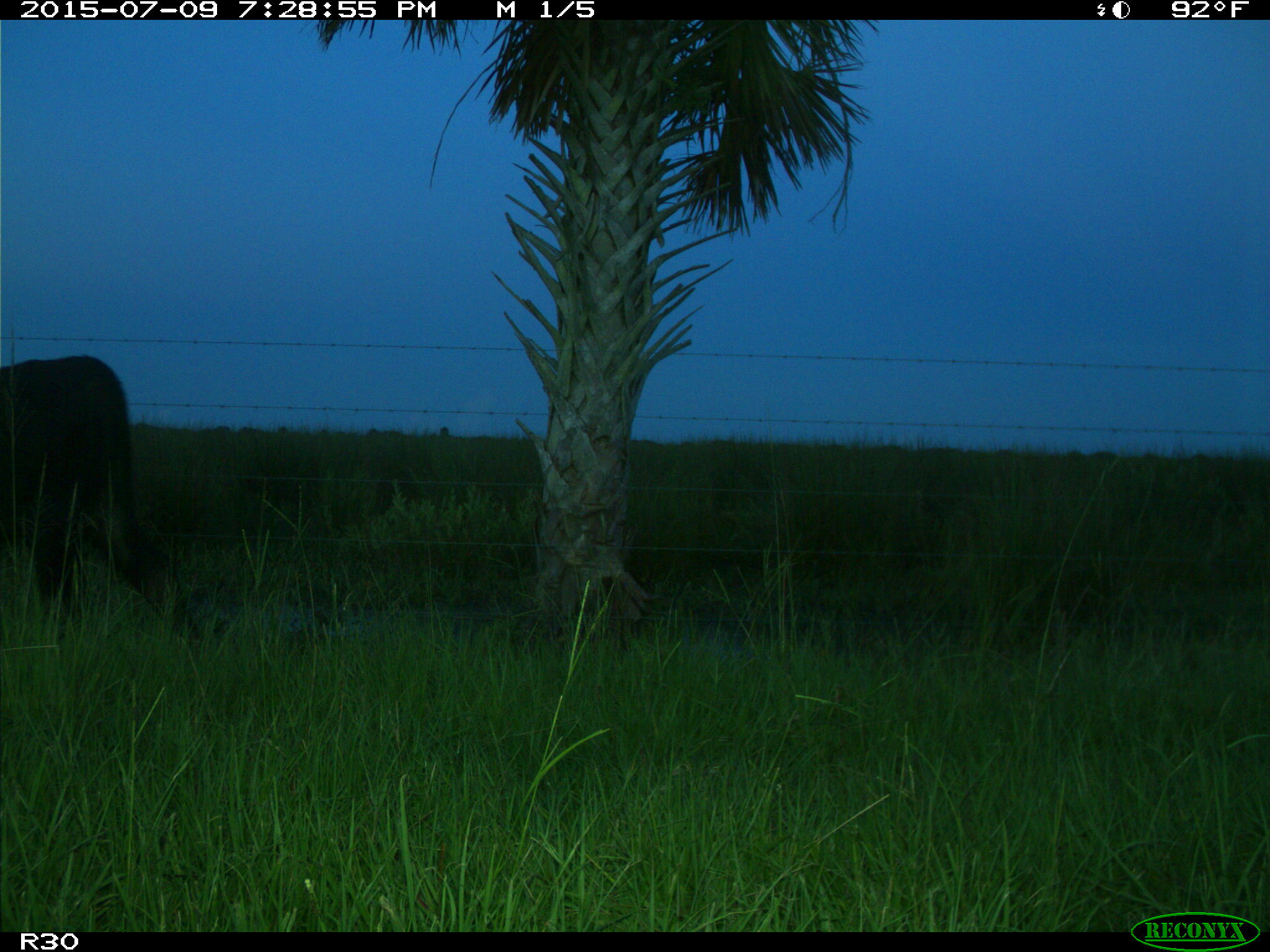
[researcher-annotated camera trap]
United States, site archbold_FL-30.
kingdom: Animalia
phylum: Chordata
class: Mammalia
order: Artiodactyla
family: Bovidae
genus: Bos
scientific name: Bos taurus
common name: domestic cow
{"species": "Bos taurus (domestic cow)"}